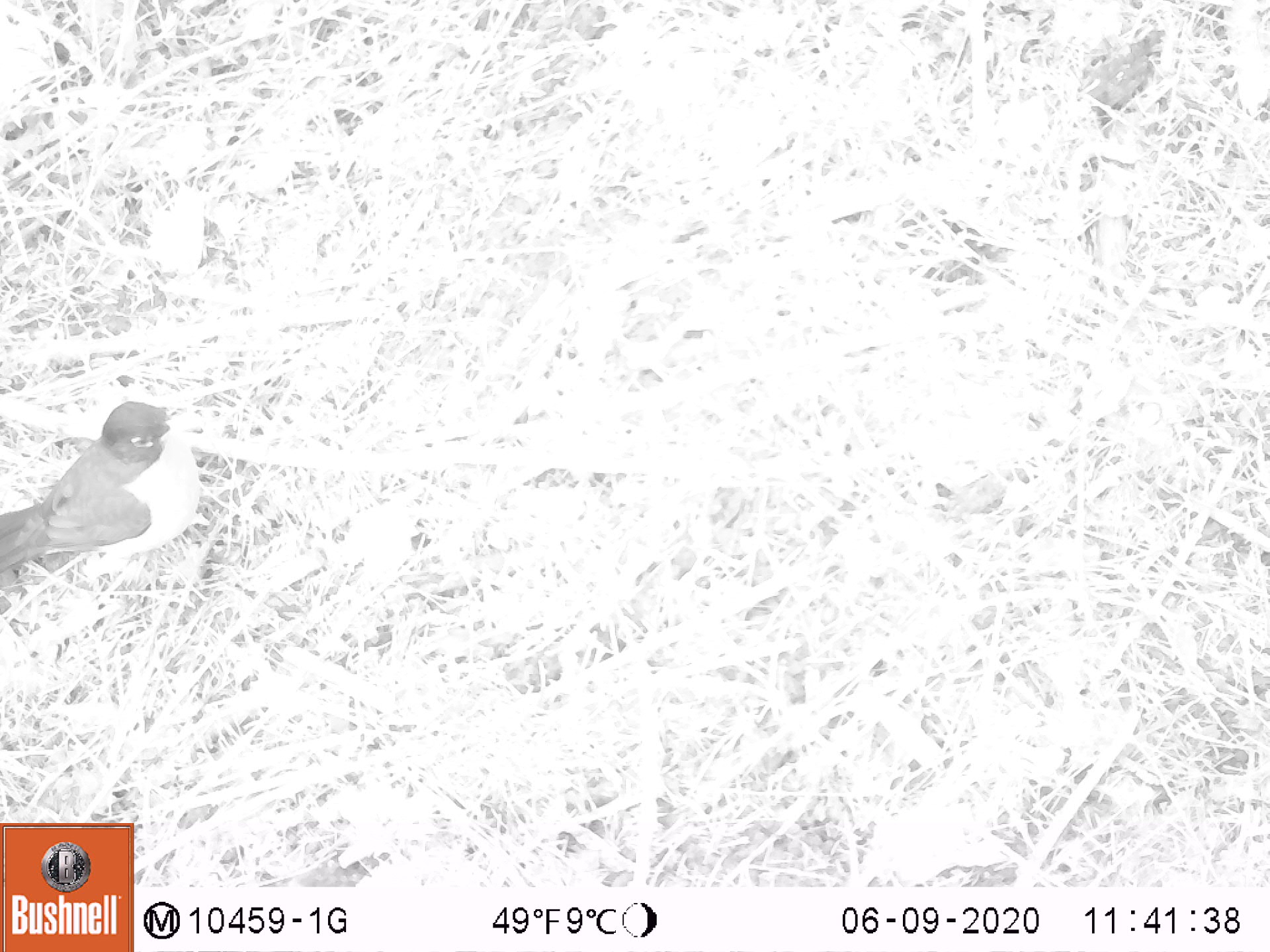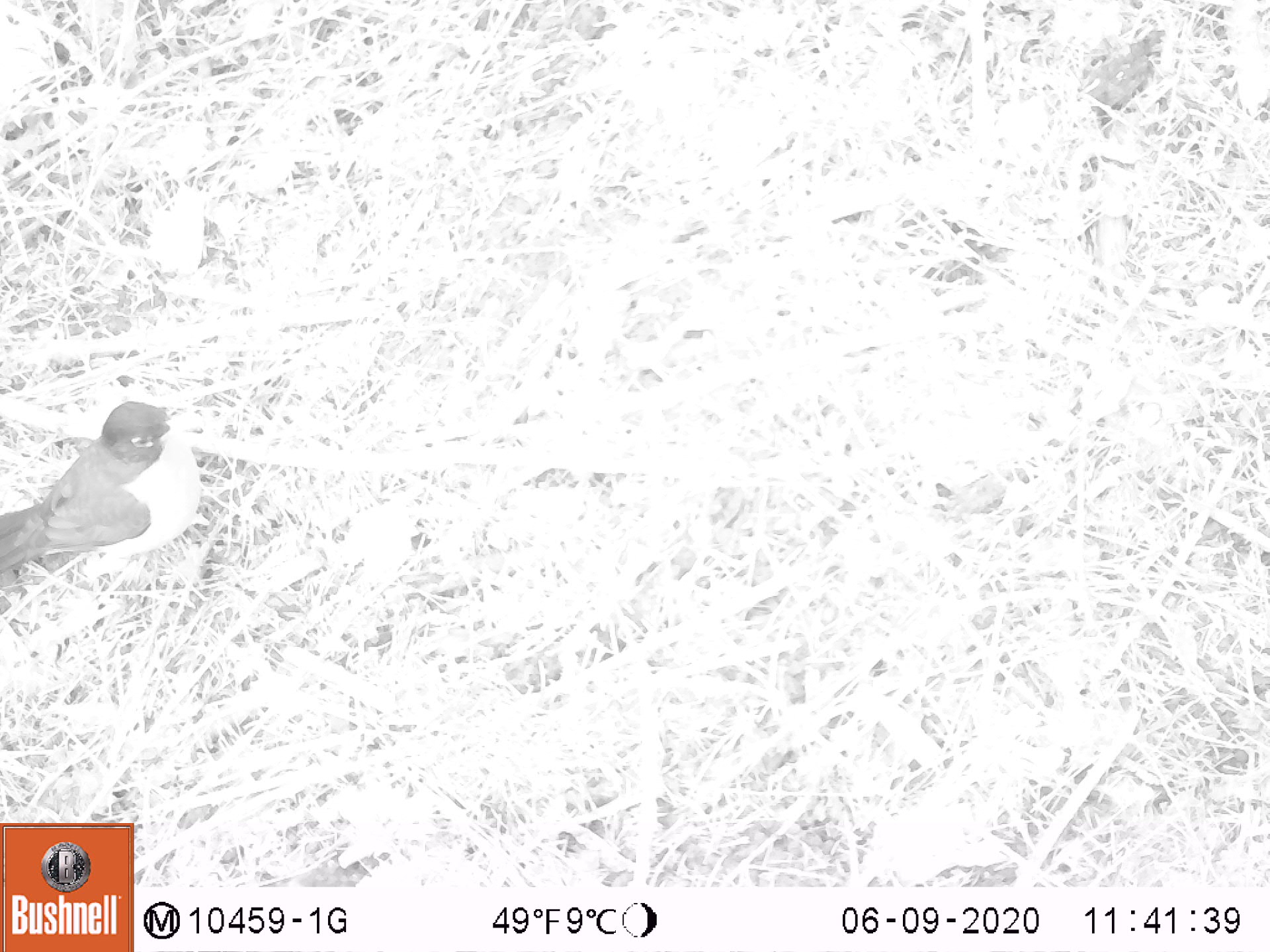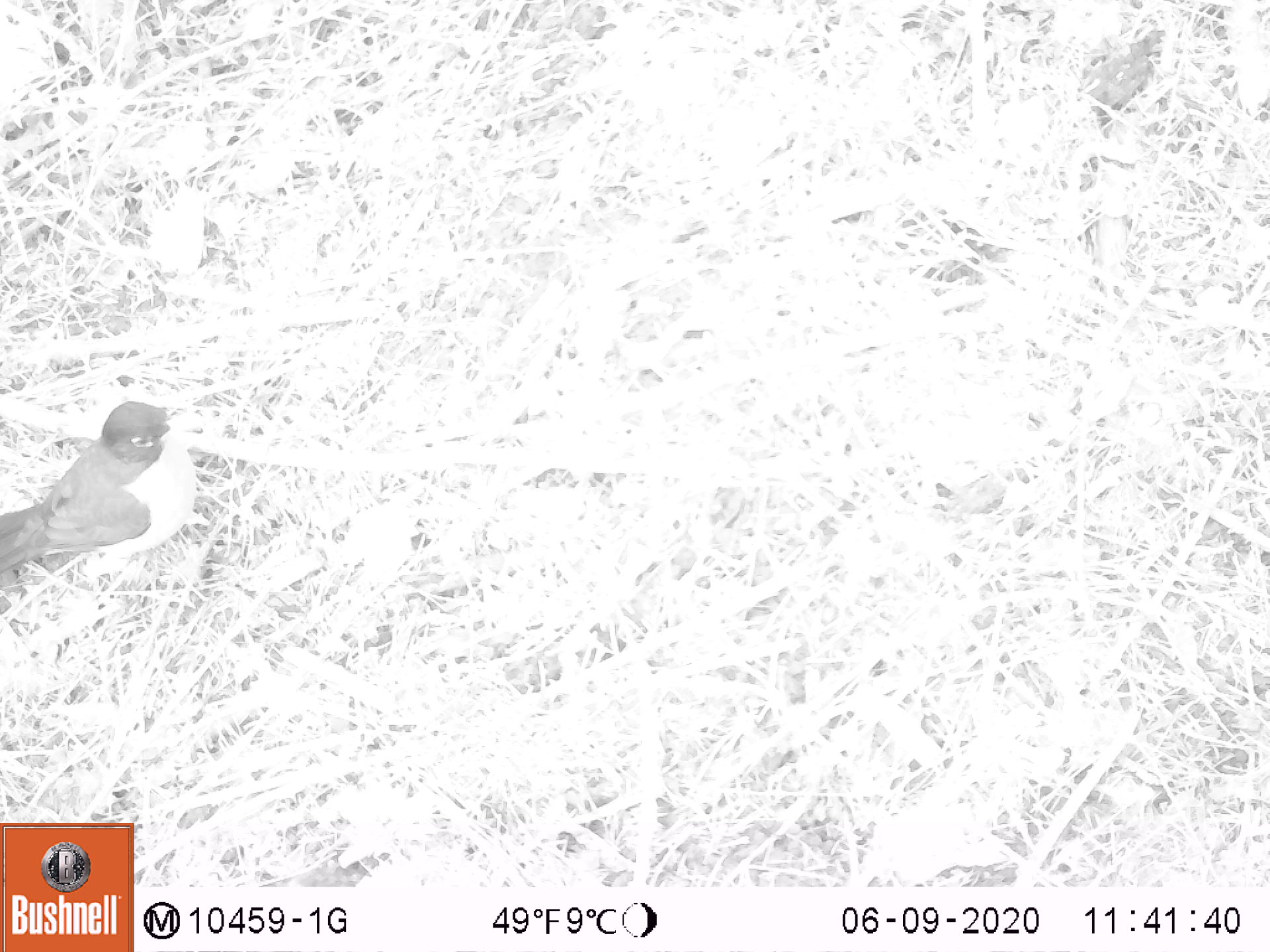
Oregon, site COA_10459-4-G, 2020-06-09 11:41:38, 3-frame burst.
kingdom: Animalia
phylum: Chordata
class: Aves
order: Passeriformes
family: Turdidae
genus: Turdus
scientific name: Turdus migratorius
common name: american robin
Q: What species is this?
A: American robin (Turdus migratorius).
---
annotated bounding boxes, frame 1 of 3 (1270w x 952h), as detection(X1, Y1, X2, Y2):
american robin: detection(0, 373, 221, 633)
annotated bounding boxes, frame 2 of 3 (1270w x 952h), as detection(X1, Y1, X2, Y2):
american robin: detection(1, 375, 218, 614)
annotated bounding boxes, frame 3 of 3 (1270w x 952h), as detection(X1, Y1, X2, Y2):
american robin: detection(0, 378, 225, 636)